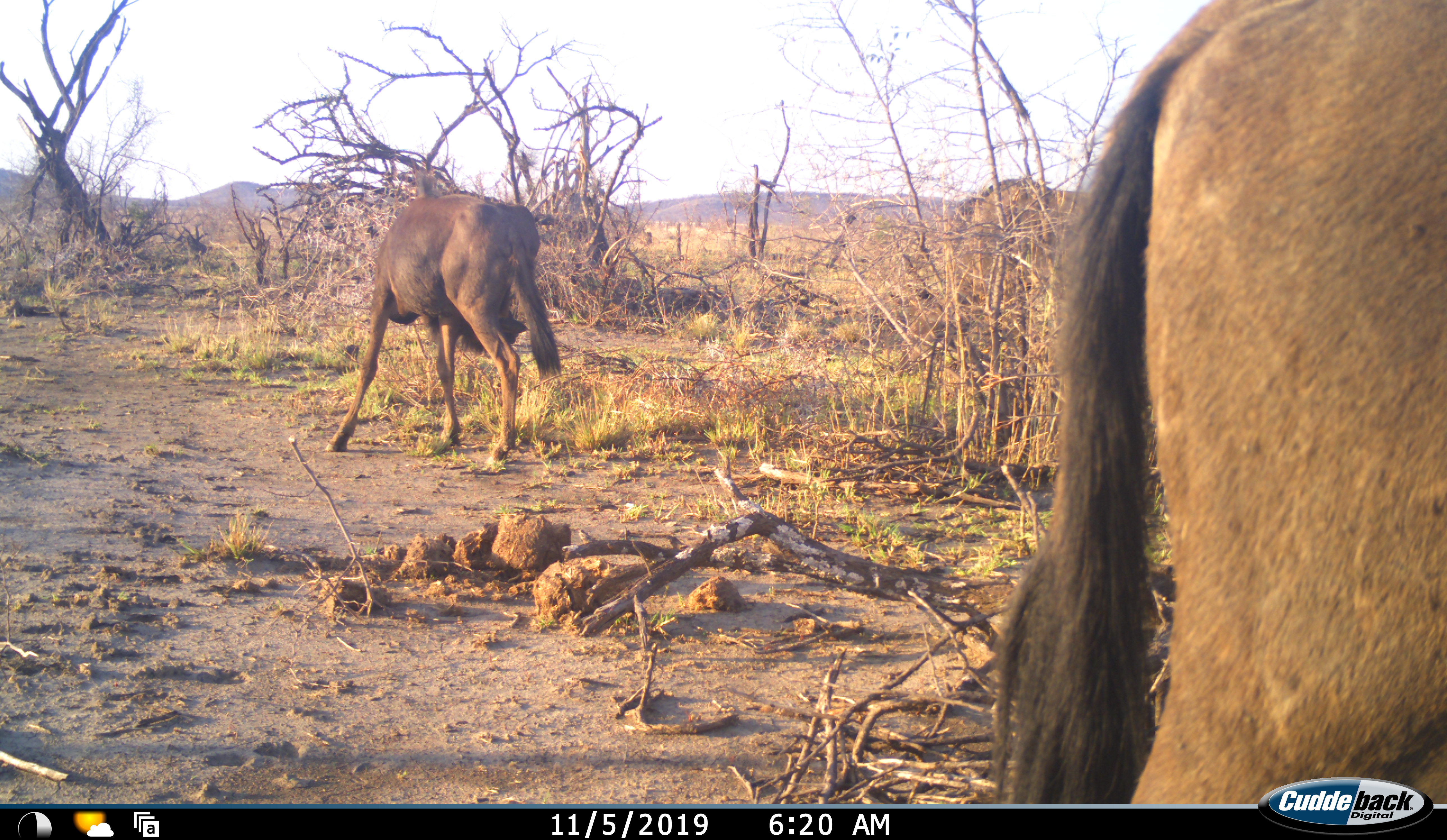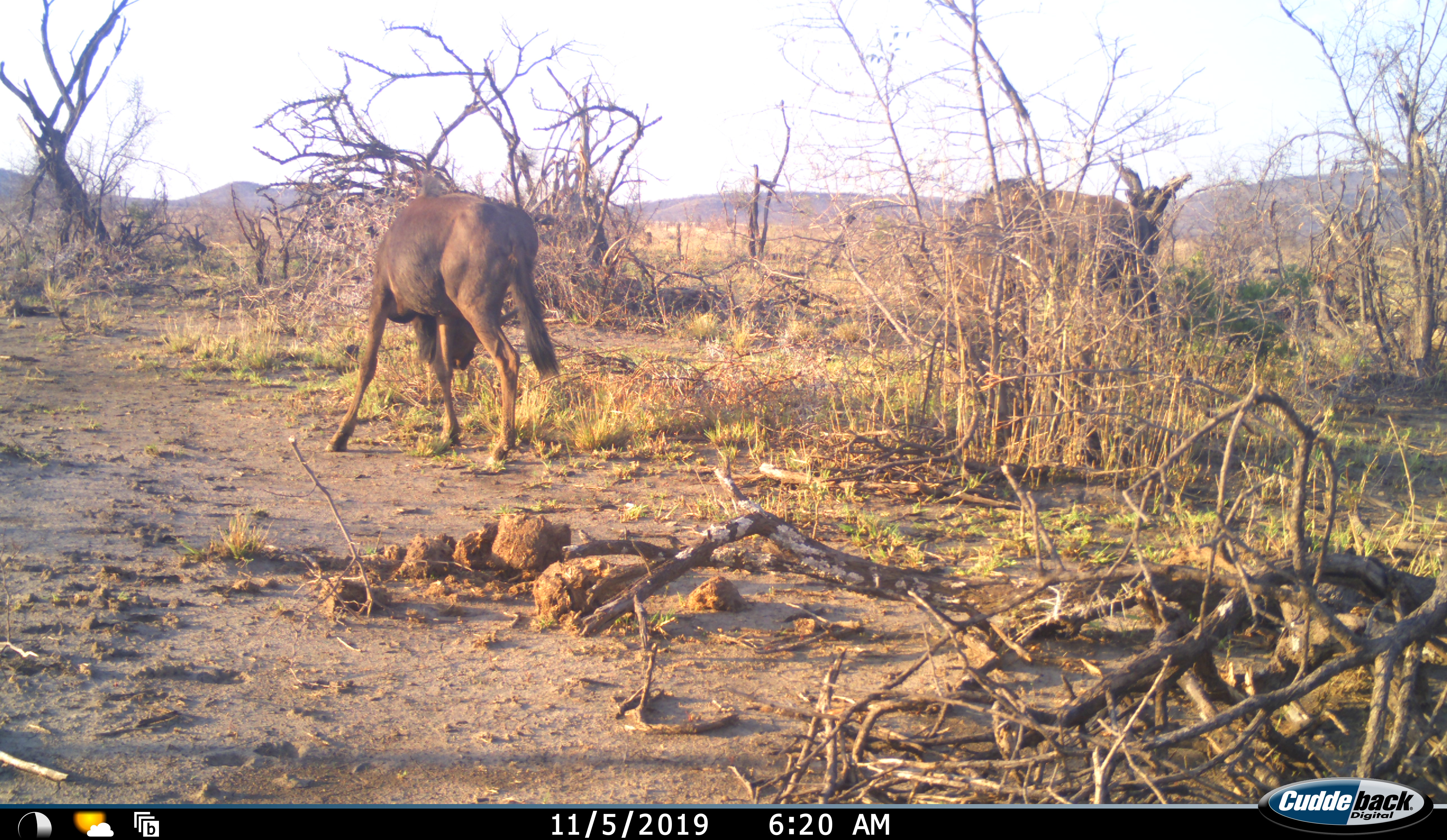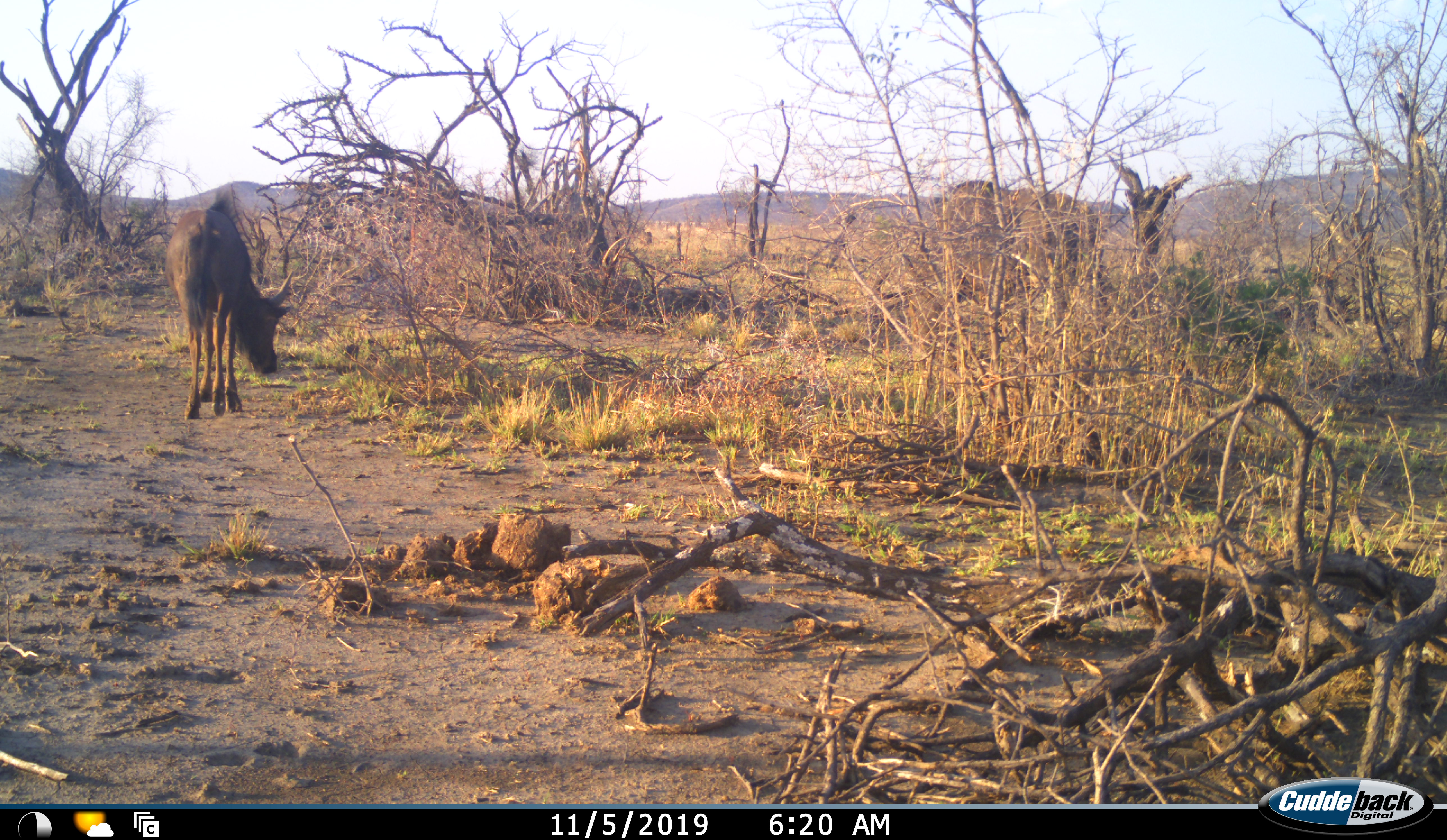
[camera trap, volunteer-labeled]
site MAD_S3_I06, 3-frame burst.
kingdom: Animalia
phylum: Chordata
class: Mammalia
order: Artiodactyla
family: Bovidae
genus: Connochaetes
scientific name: Connochaetes taurinus taurinus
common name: blue wildebeest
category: wildebeestblue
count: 2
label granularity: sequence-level